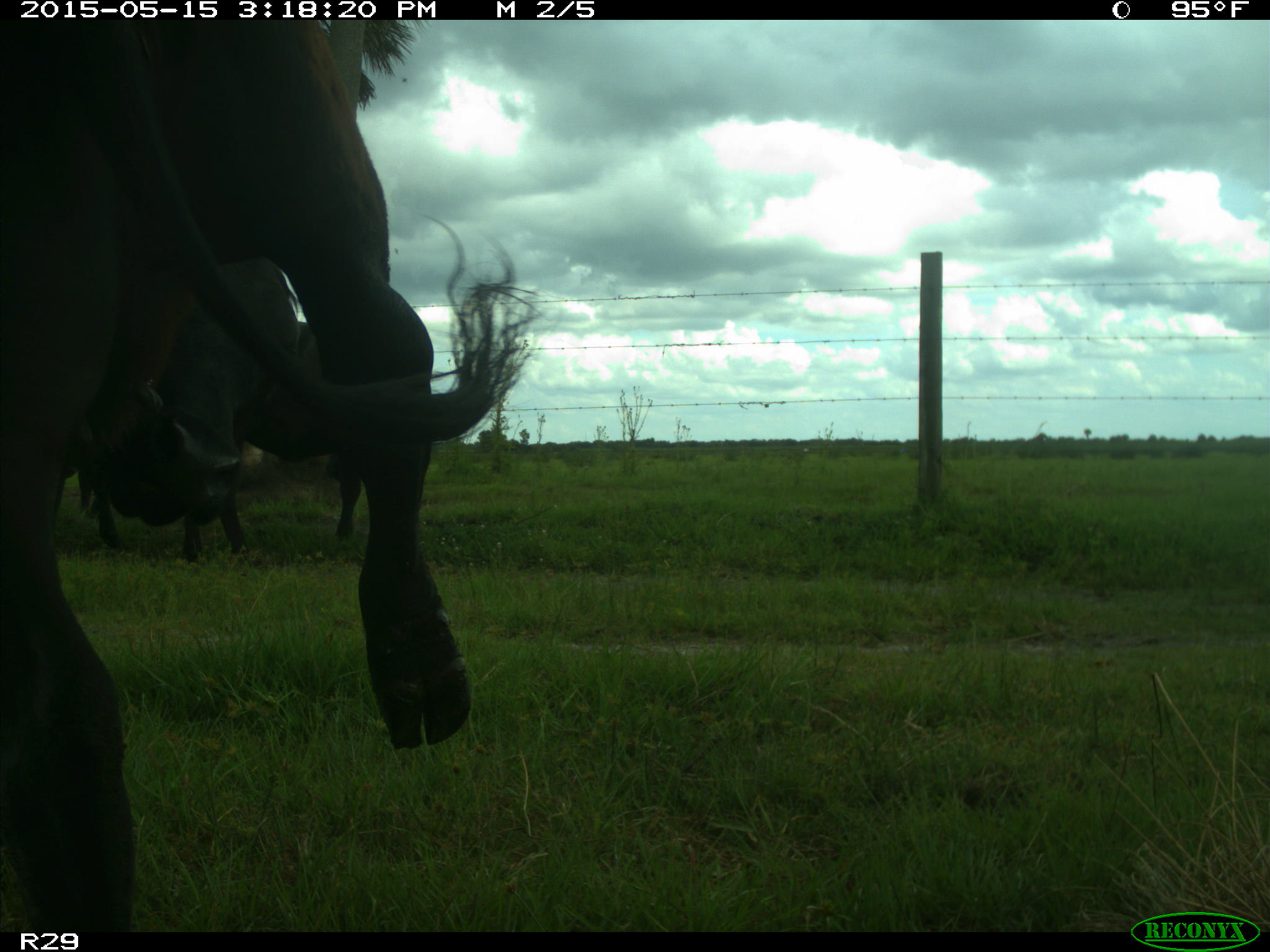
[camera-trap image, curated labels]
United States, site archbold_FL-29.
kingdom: Animalia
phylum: Chordata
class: Mammalia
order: Artiodactyla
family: Bovidae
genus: Bos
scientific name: Bos taurus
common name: domestic cow